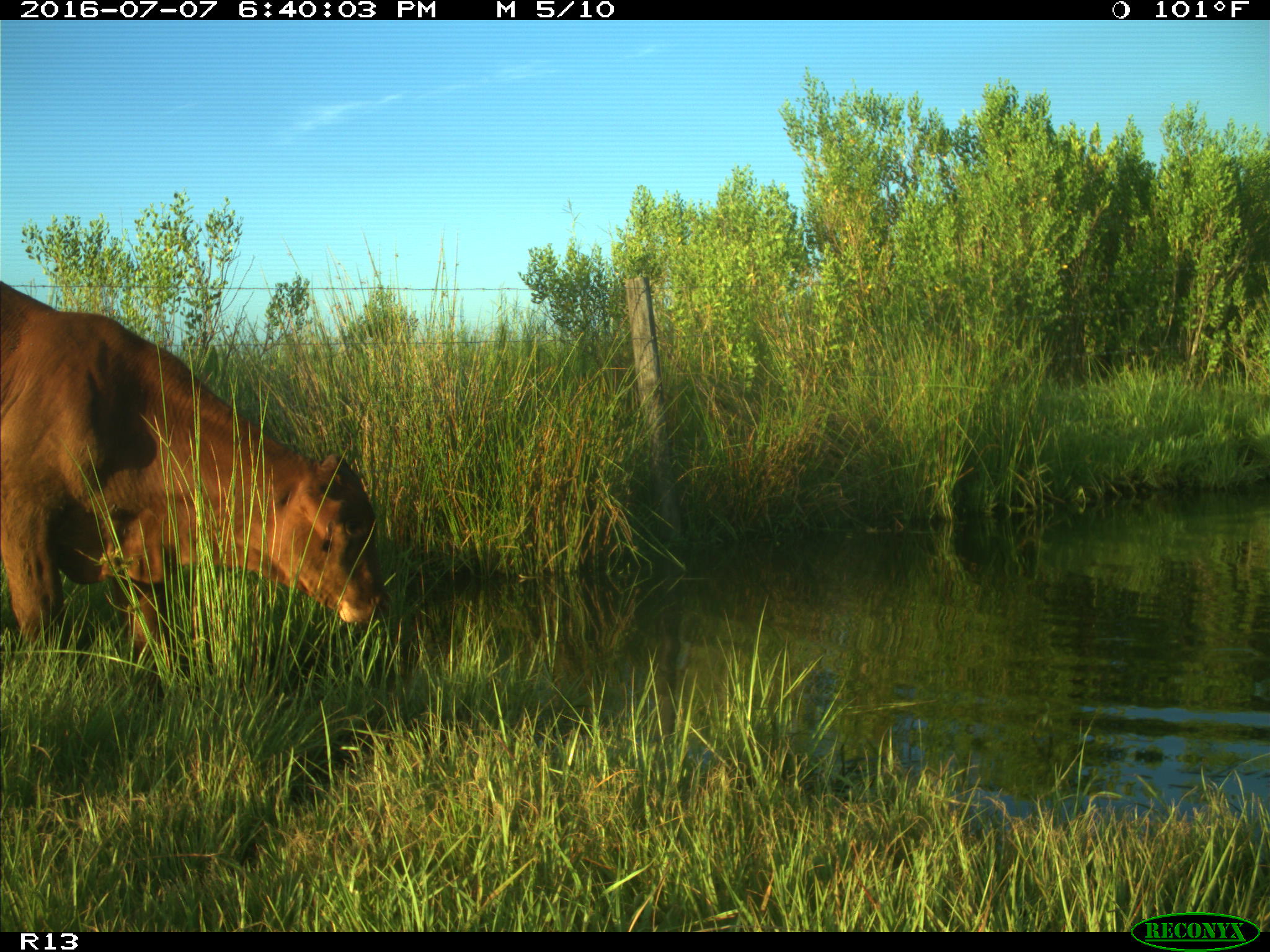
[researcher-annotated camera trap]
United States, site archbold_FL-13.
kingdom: Animalia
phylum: Chordata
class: Mammalia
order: Artiodactyla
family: Bovidae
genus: Bos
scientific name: Bos taurus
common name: domestic cow